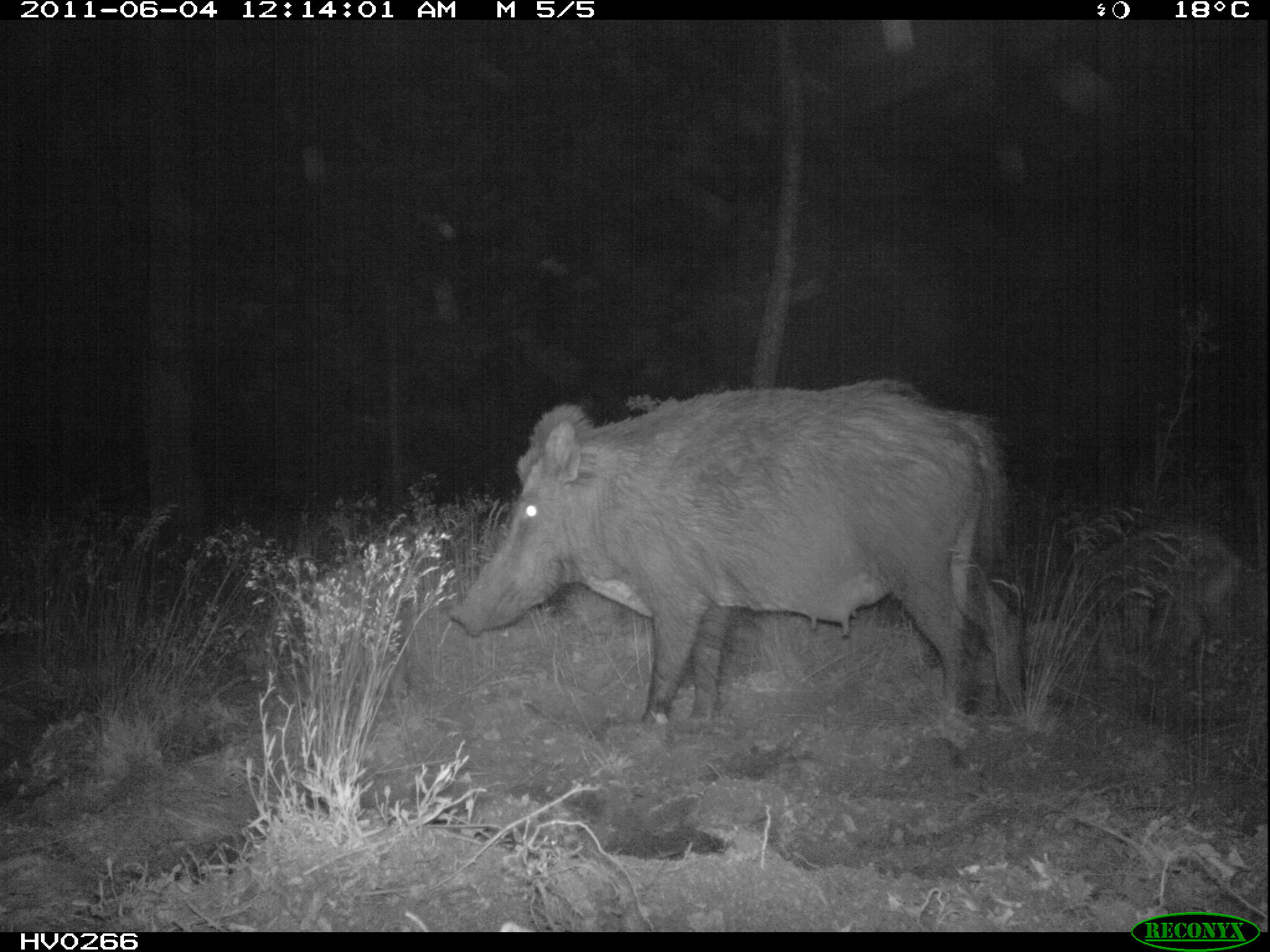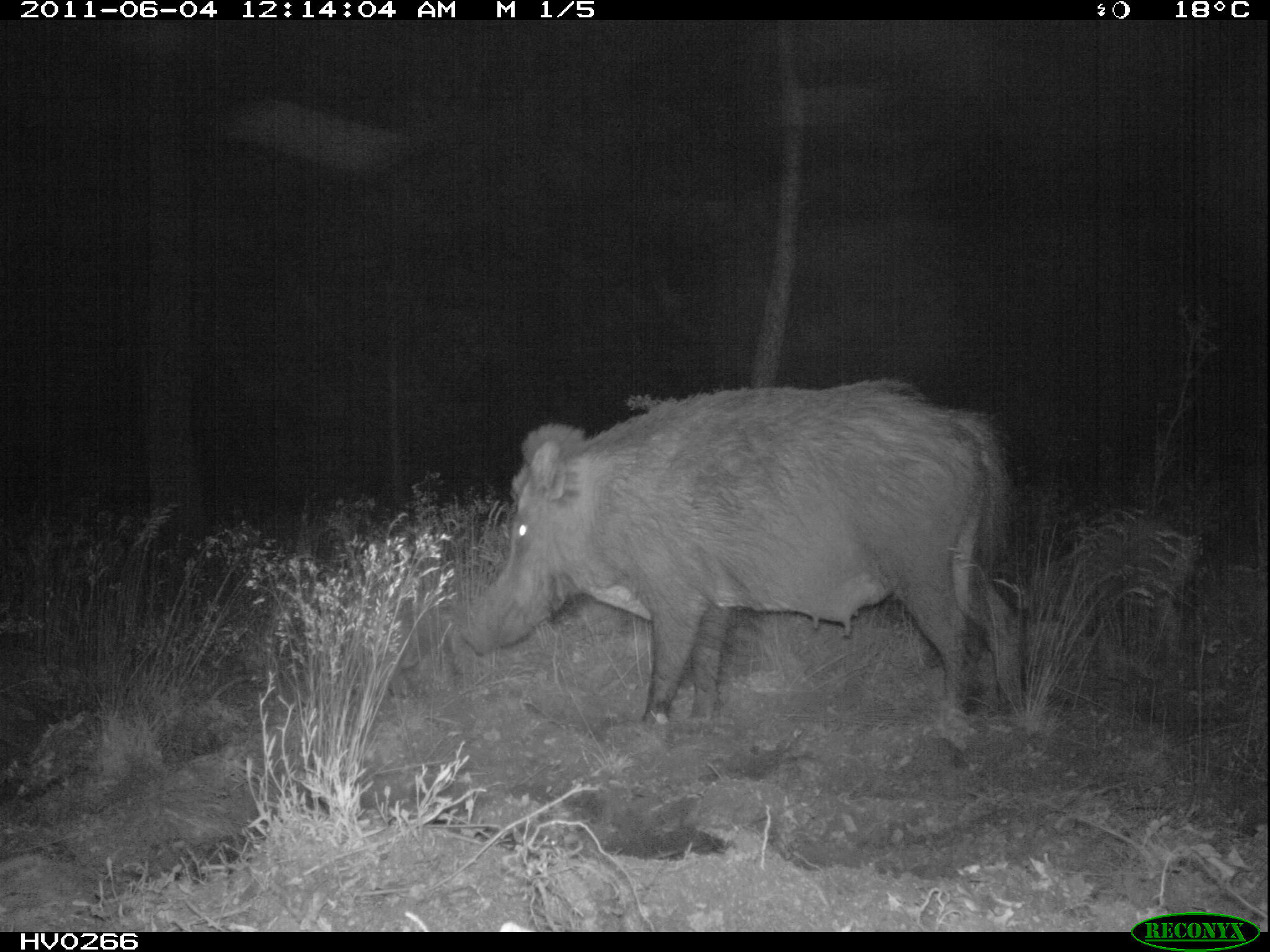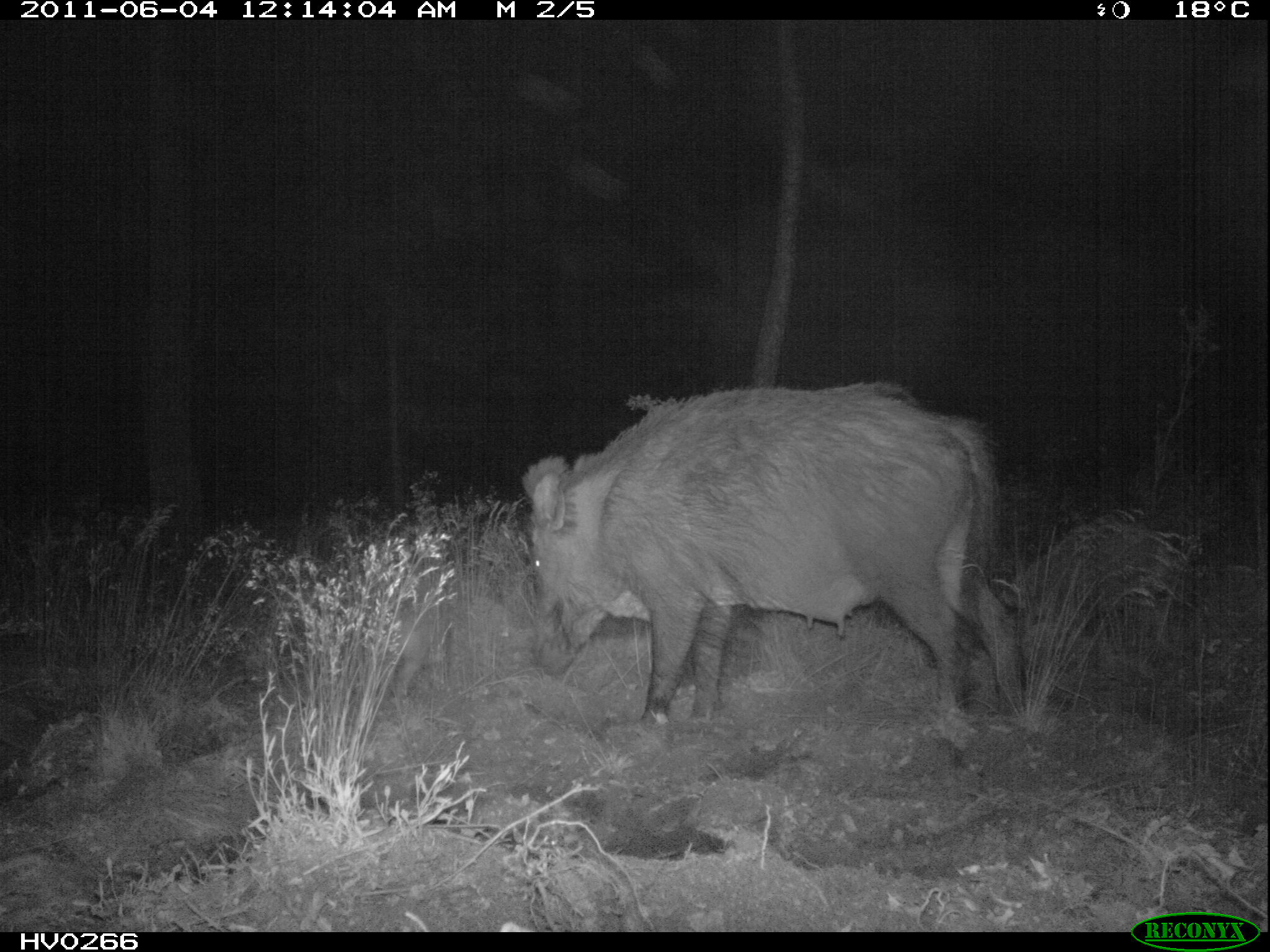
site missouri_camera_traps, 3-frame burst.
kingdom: Animalia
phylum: Chordata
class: Mammalia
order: Artiodactyla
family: Suidae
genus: Sus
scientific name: Sus scrofa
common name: wild boar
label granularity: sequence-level